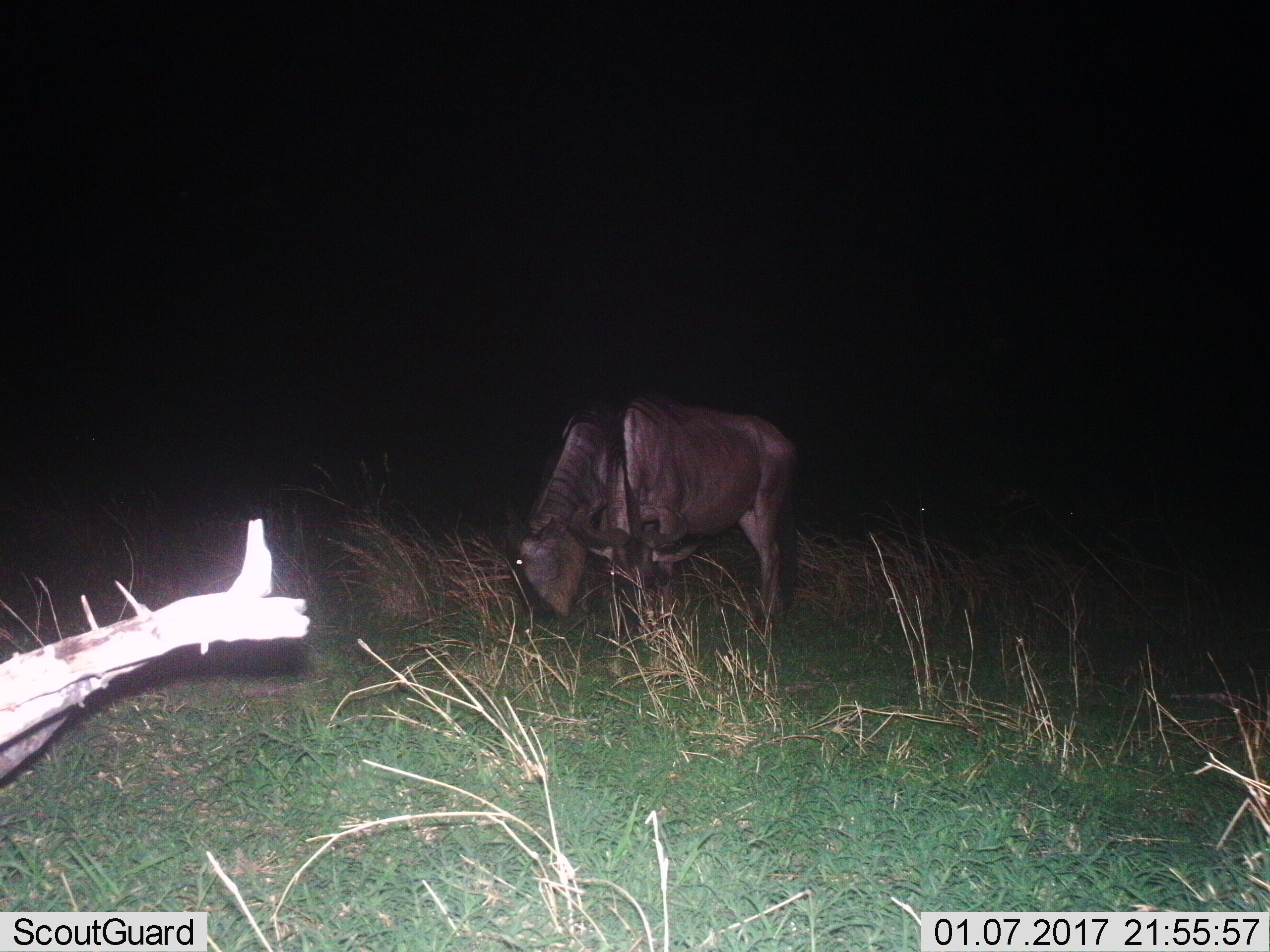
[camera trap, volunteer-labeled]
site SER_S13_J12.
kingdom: Animalia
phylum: Chordata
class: Mammalia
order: Artiodactyla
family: Bovidae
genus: Connochaetes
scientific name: Connochaetes taurinus taurinus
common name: blue wildebeest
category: wildebeestblue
Wildebeestblue (blue wildebeest) (Connochaetes taurinus taurinus), count 2. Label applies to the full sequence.